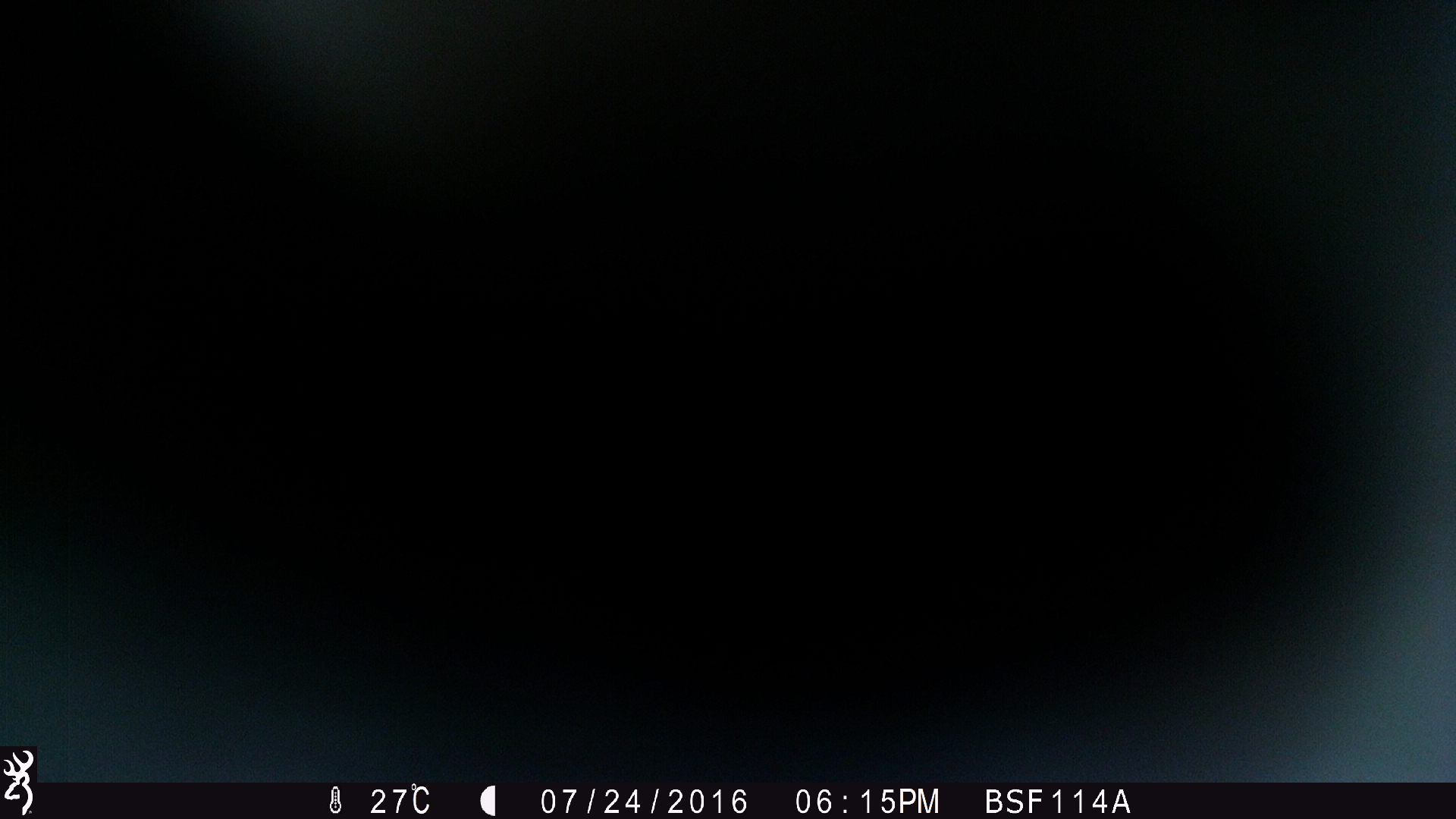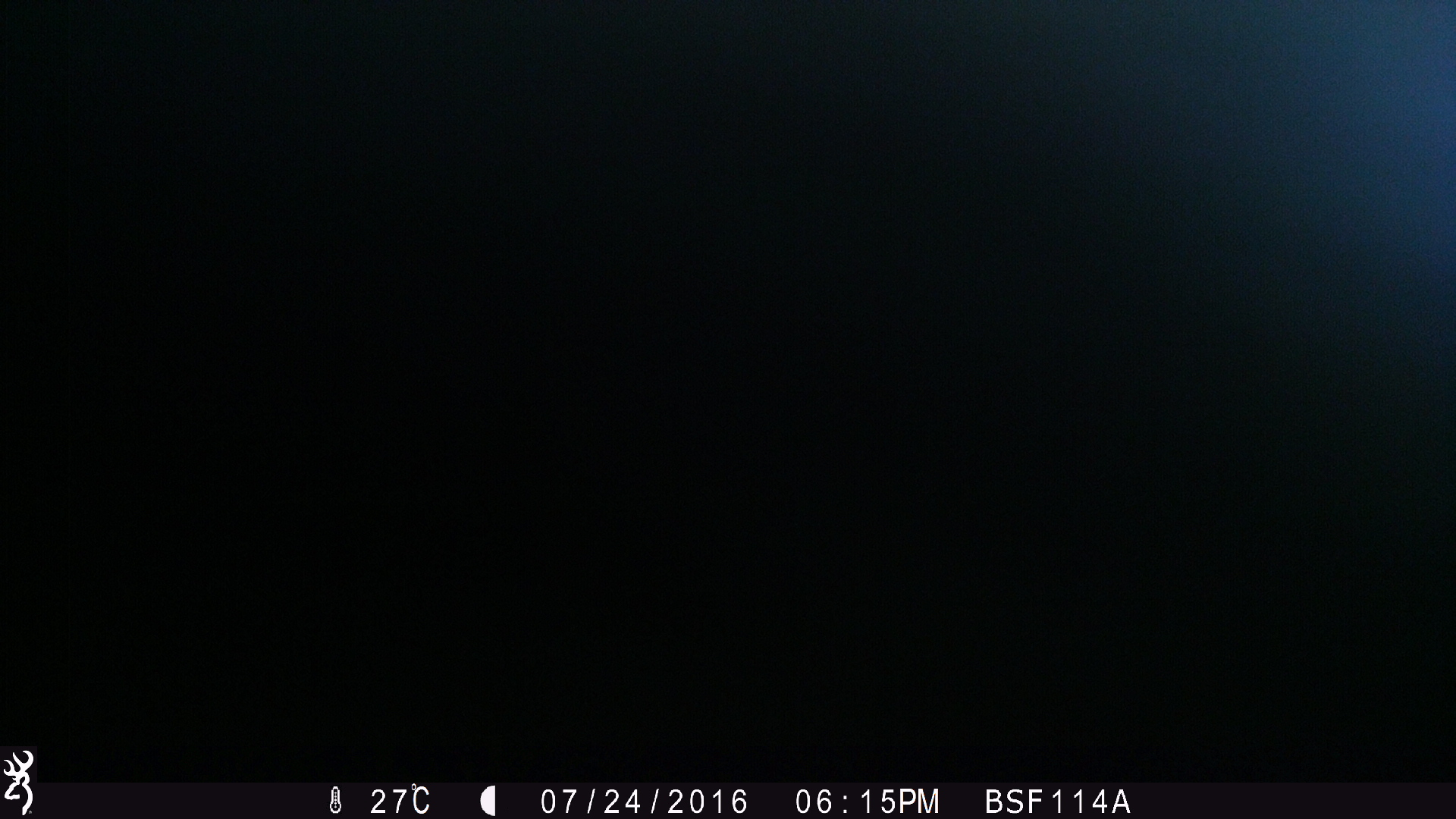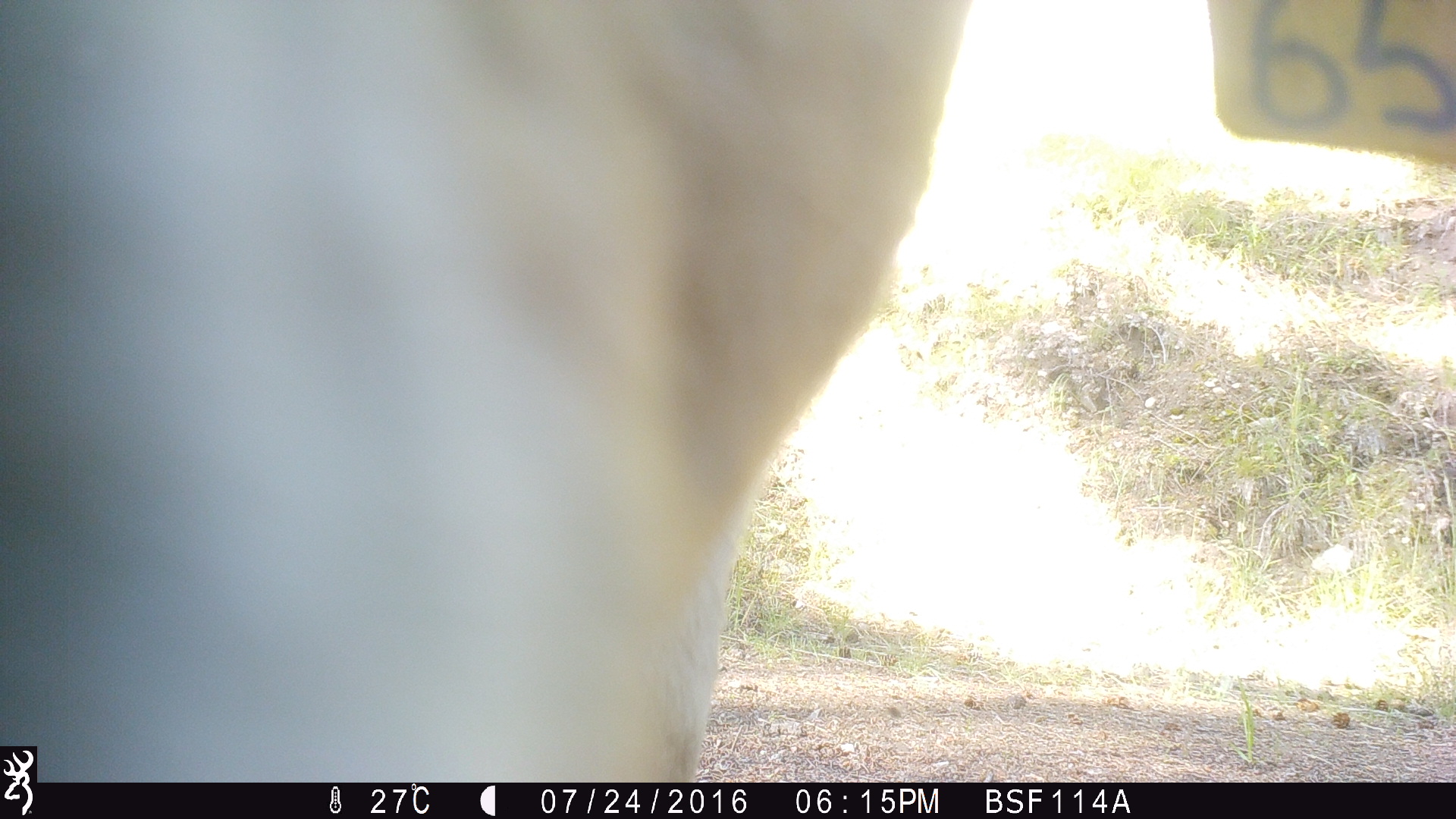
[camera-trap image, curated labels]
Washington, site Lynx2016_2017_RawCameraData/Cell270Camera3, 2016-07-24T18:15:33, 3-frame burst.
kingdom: Animalia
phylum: Chordata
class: Mammalia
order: Artiodactyla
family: Bovidae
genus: Bos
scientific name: Bos taurus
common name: domestic cattle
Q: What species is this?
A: Domestic cattle (Bos taurus).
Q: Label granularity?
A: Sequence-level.